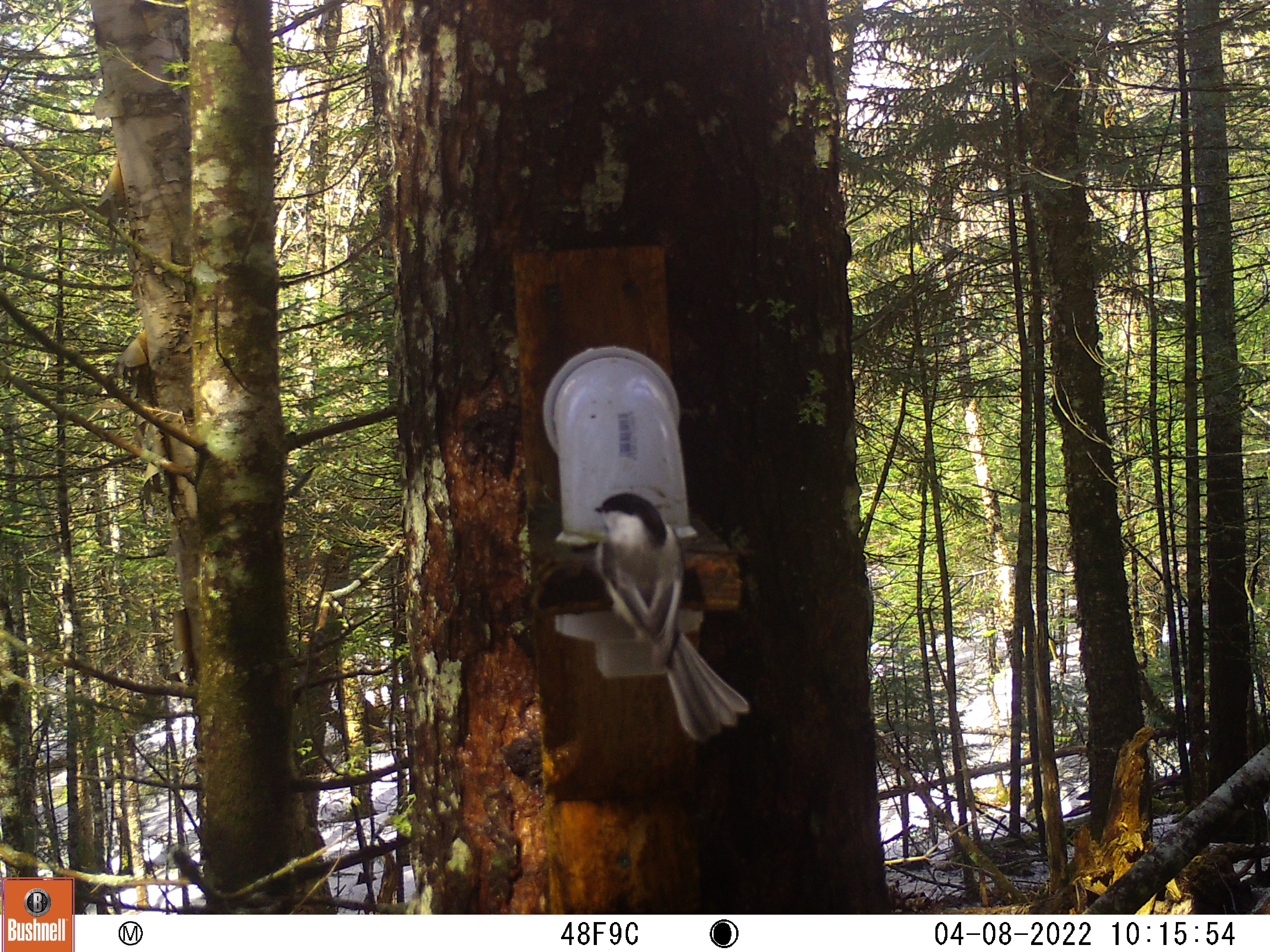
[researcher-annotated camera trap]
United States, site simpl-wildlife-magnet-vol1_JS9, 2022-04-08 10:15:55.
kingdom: Animalia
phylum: Chordata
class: Aves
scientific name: Aves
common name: bird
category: bird sp.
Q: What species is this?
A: Bird sp. (bird) (Aves).